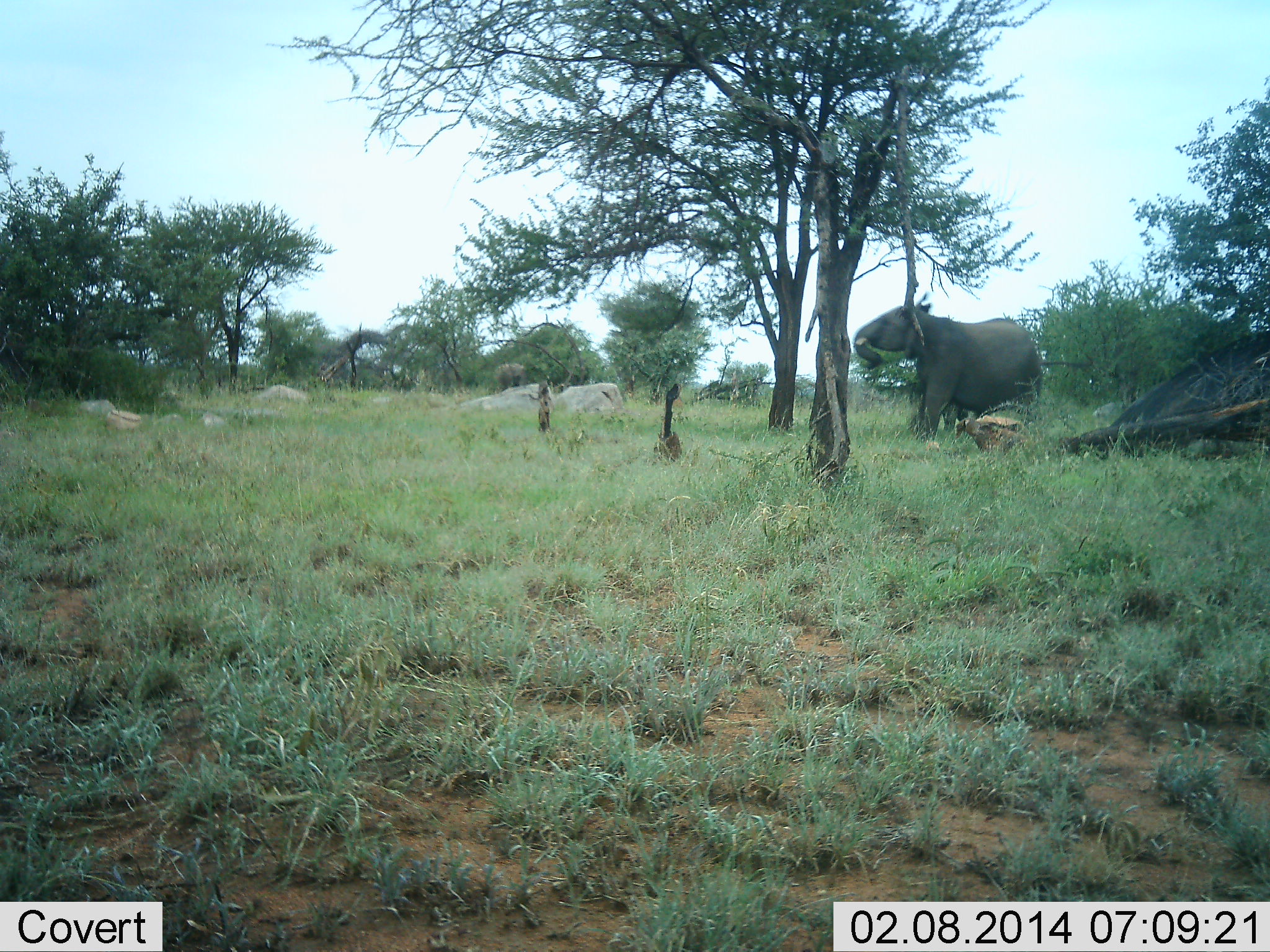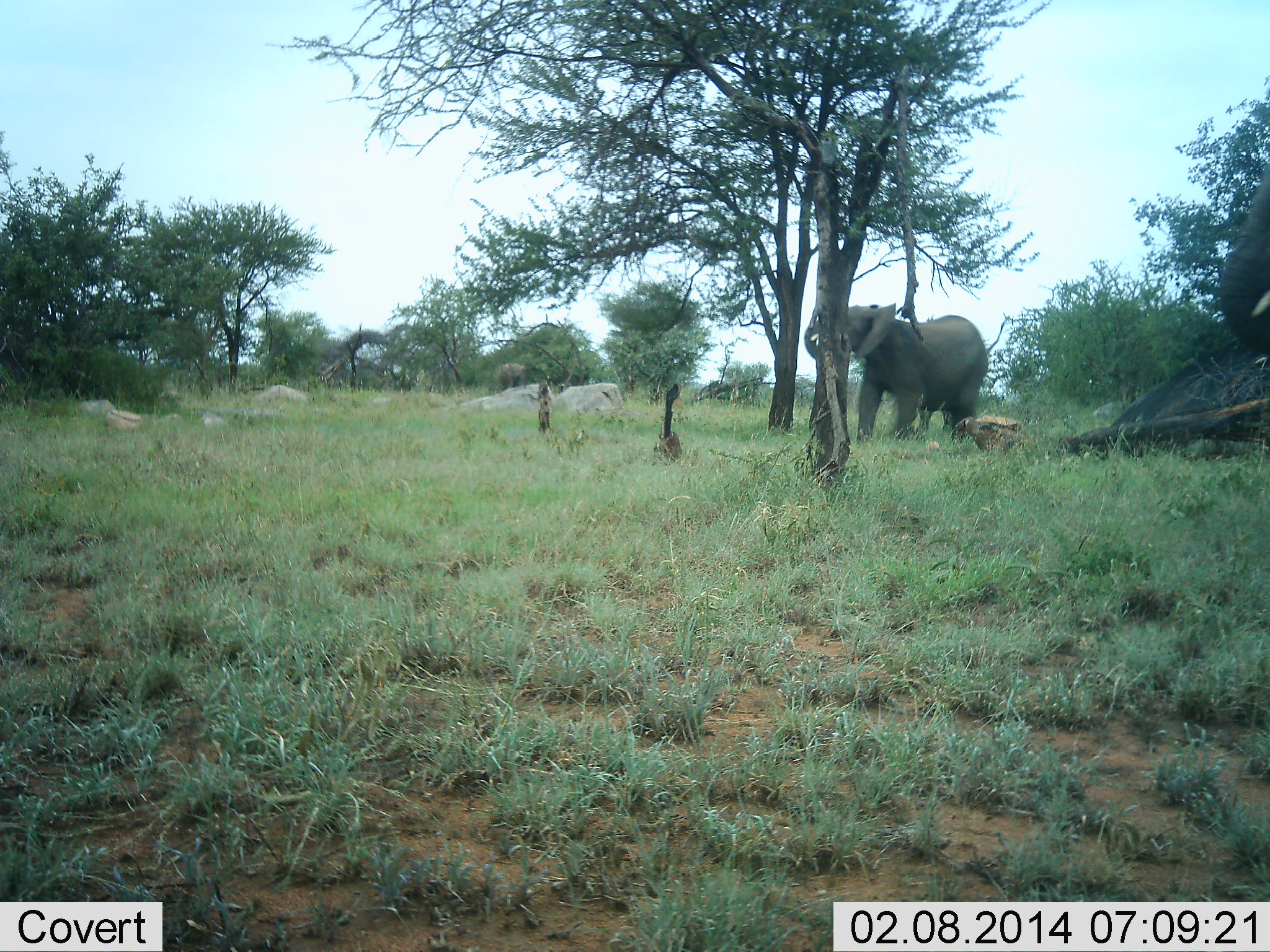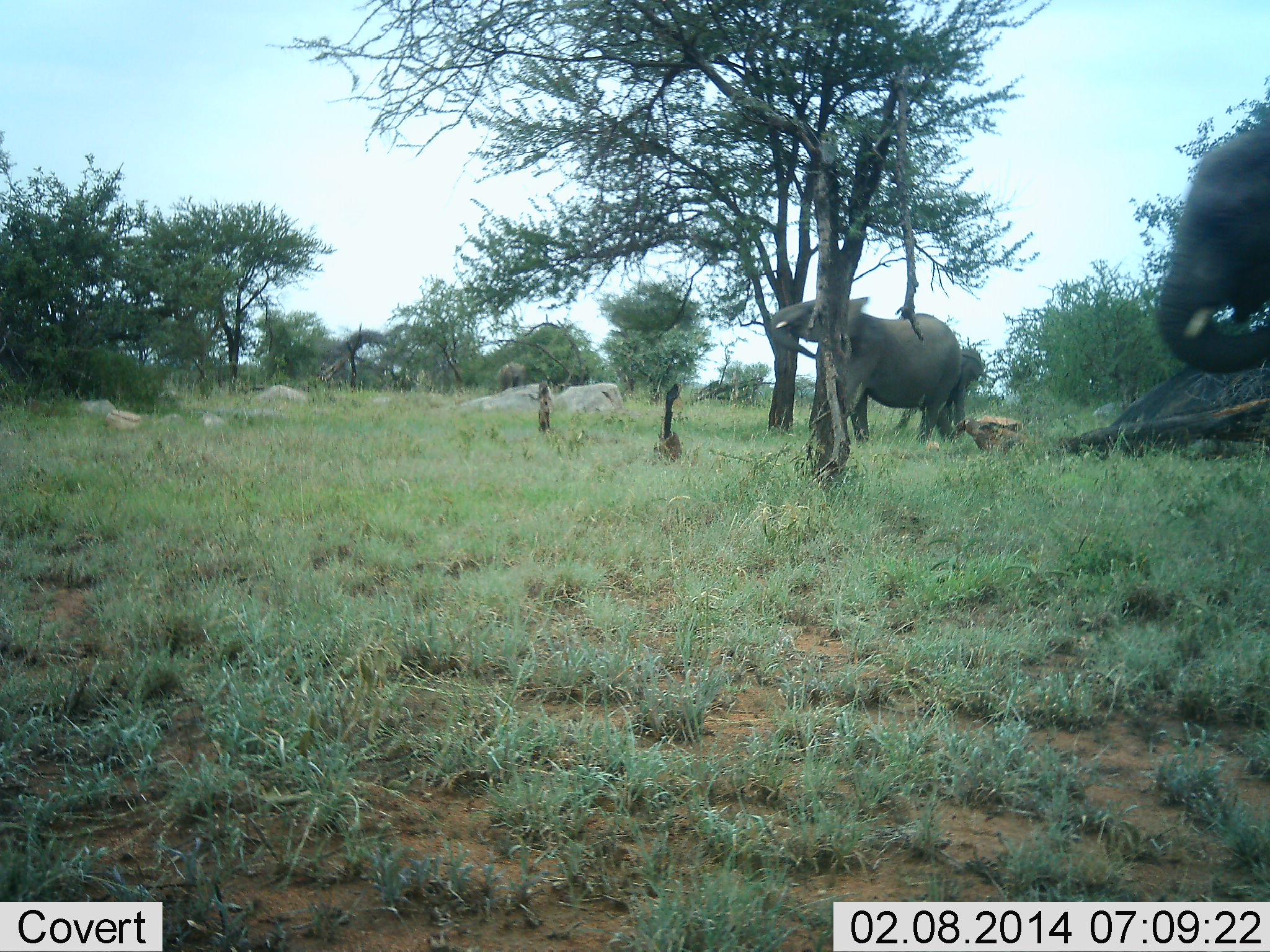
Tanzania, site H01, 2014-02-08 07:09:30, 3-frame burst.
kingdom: Animalia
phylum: Chordata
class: Mammalia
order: Proboscidea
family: Elephantidae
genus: Loxodonta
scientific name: Loxodonta africana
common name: african bush elephant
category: elephant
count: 3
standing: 30%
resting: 0%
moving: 70%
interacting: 0%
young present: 10%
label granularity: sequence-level